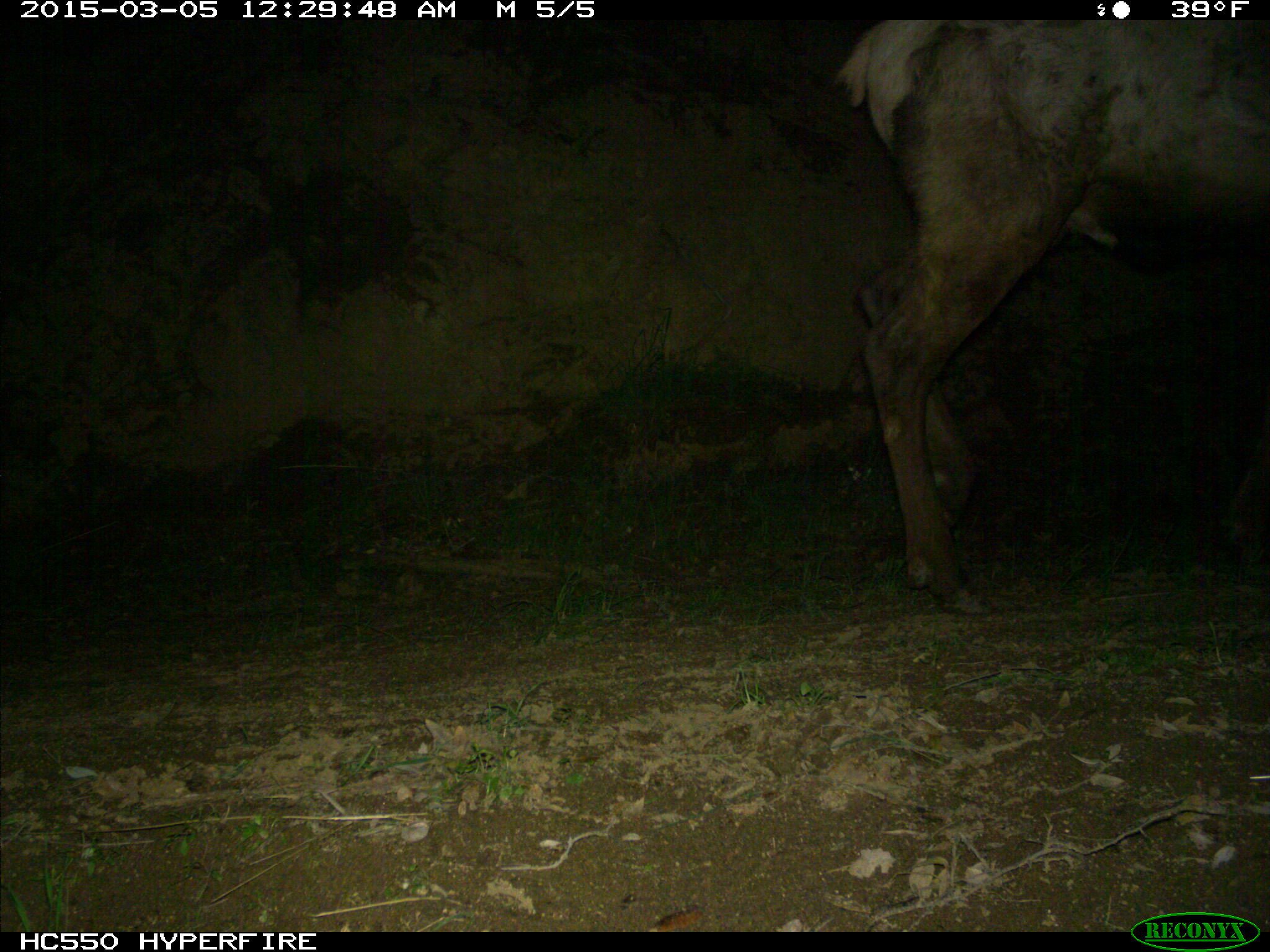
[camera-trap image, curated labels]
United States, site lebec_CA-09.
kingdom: Animalia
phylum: Chordata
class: Mammalia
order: Artiodactyla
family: Cervidae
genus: Cervus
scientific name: Cervus canadensis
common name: elk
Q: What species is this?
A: Cervus canadensis (elk).